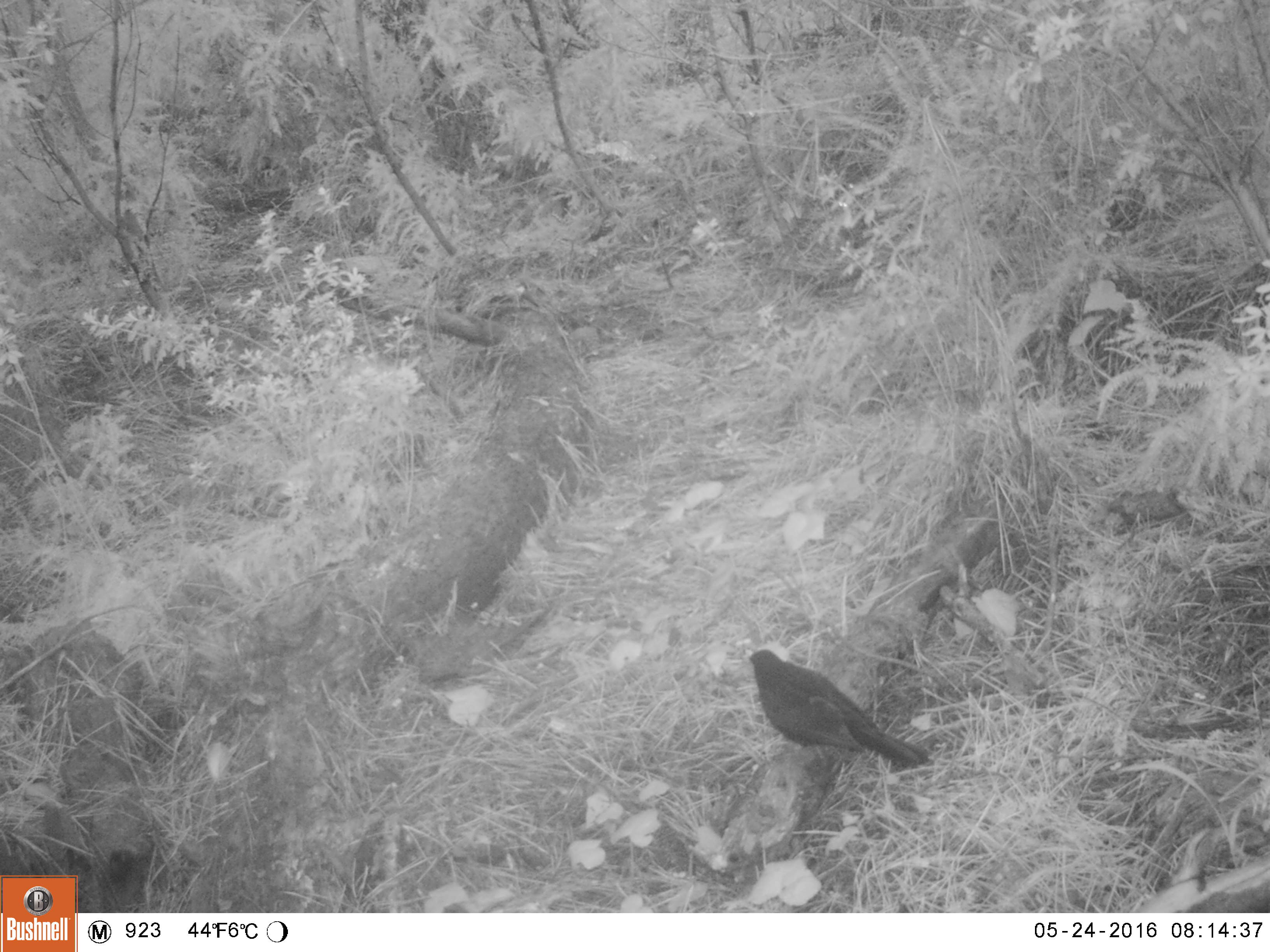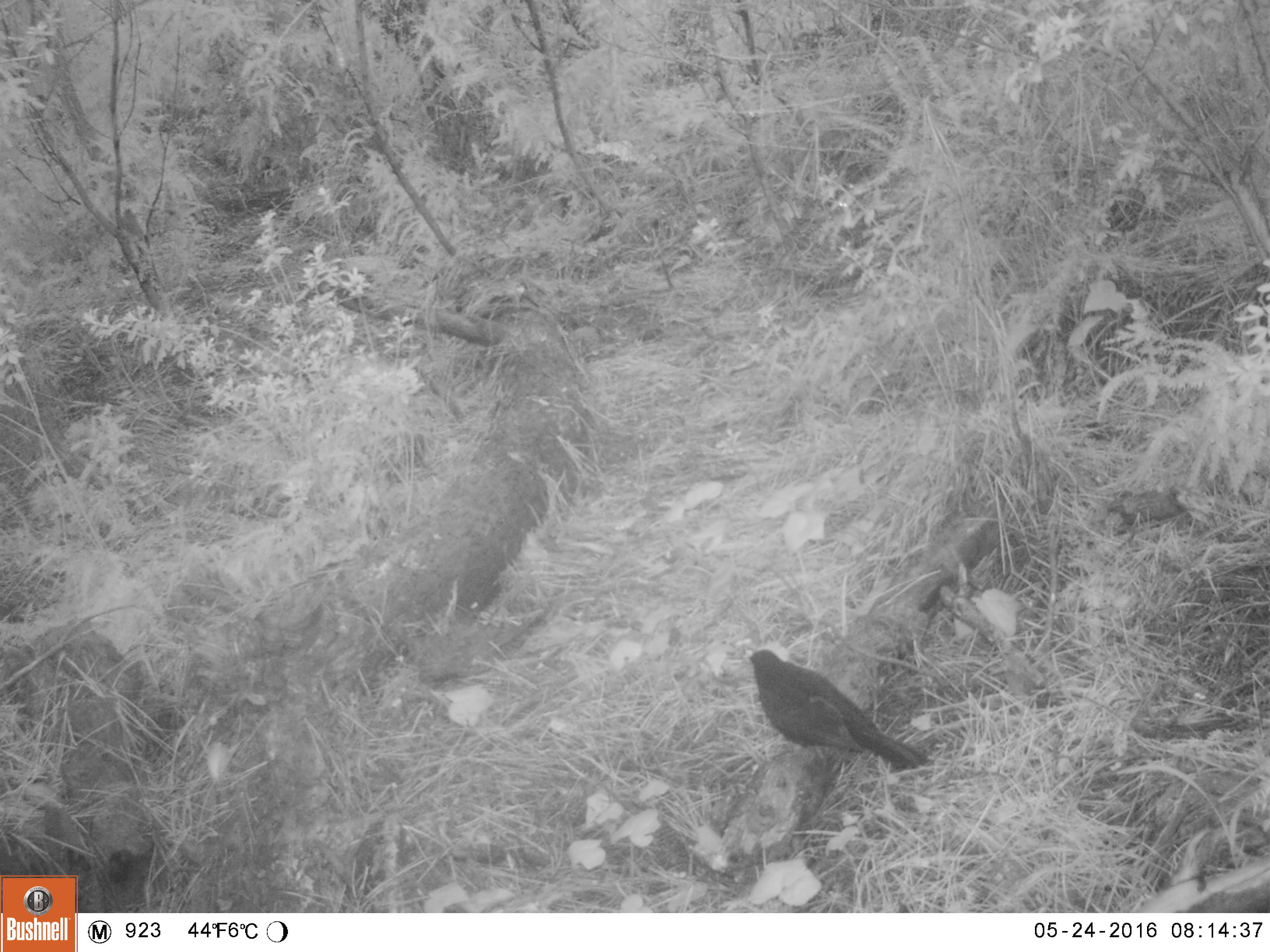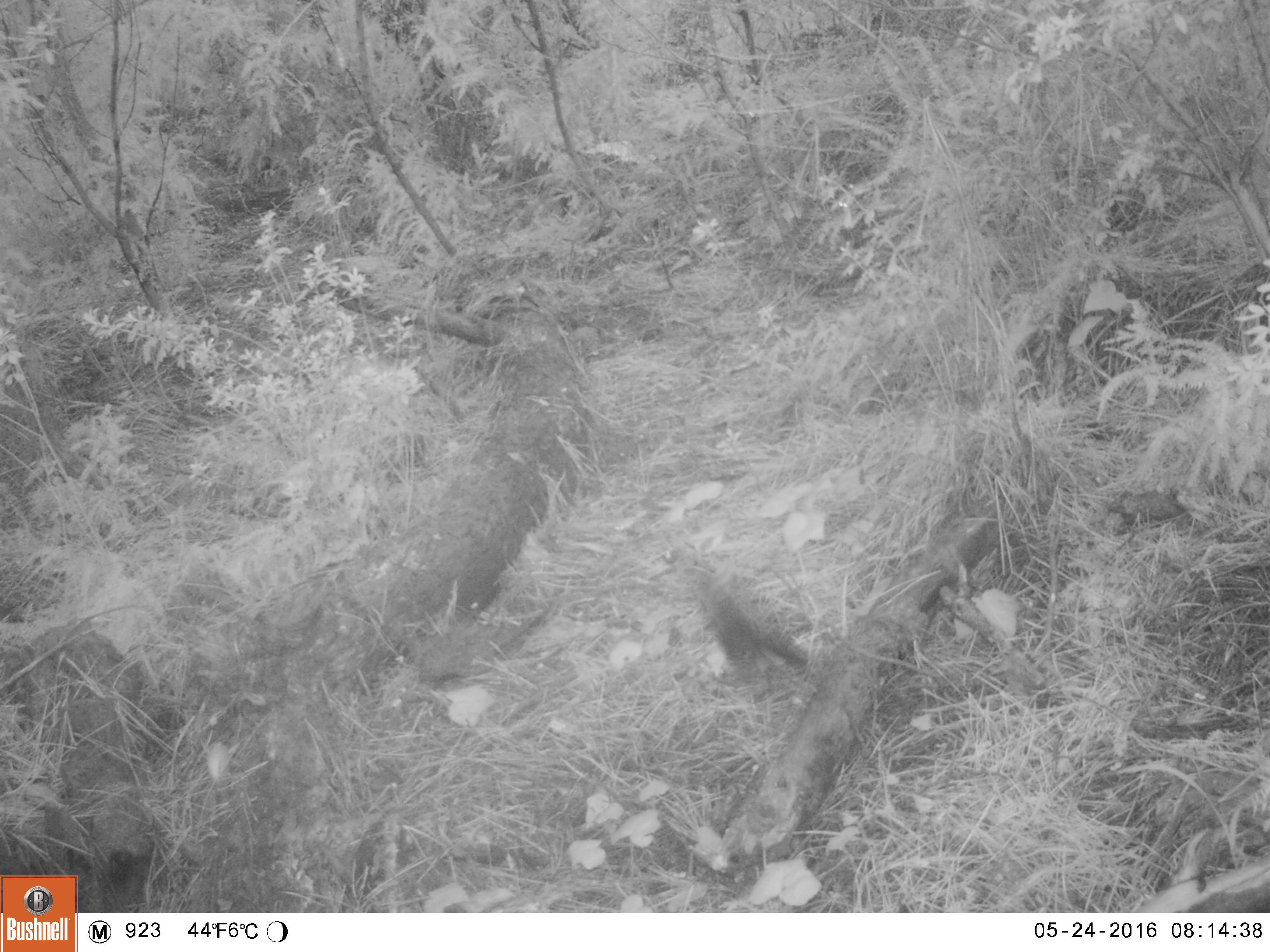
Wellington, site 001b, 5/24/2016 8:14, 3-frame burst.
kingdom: Animalia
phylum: Chordata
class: Aves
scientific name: Aves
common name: bird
Bird (Aves).